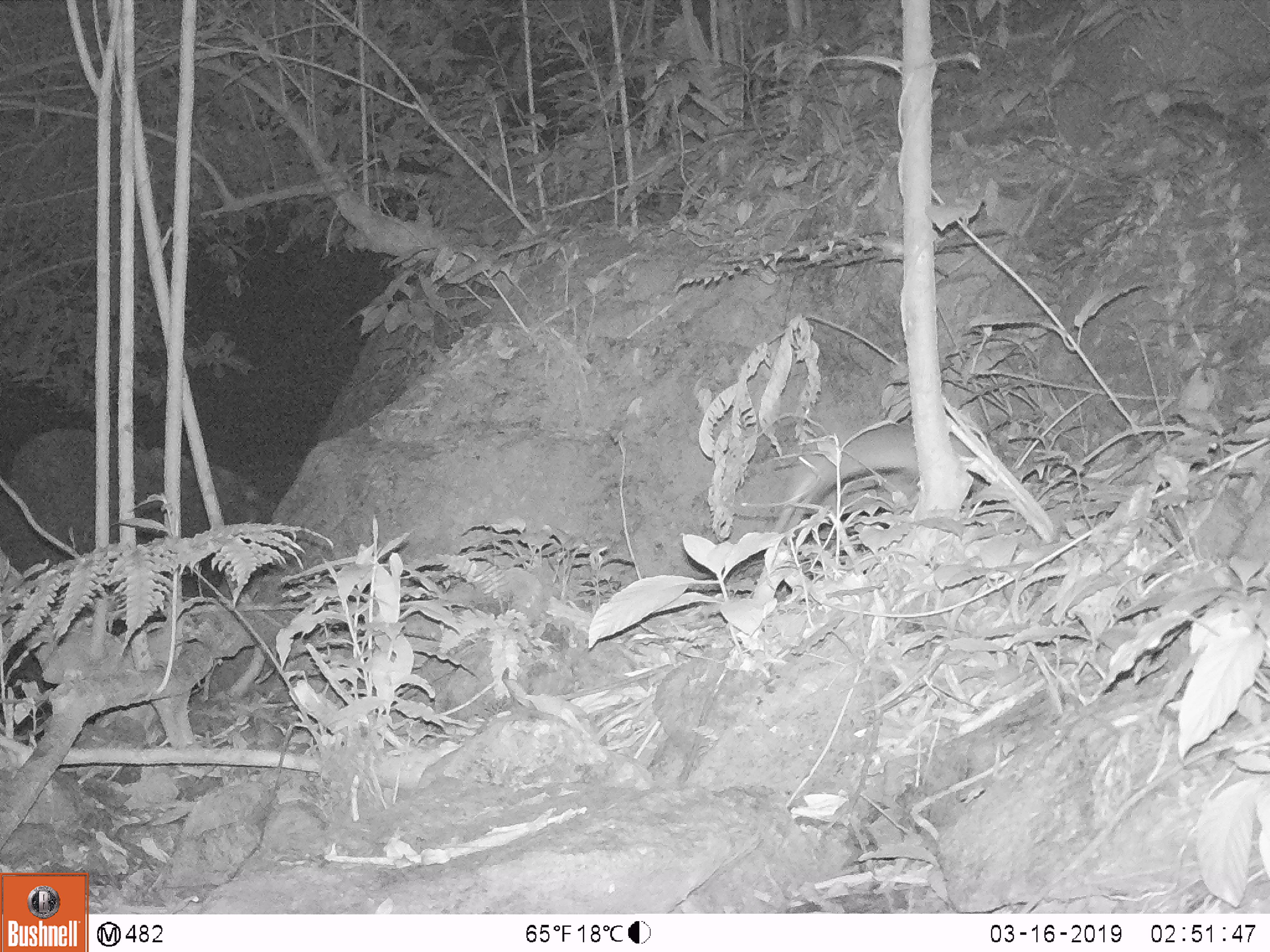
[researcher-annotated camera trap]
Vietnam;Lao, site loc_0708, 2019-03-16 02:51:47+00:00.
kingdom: Animalia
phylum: Chordata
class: Mammalia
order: Rodentia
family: Muridae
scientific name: Muridae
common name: old-world mice and rats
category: unidentified murid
Unidentified murid (old-world mice and rats) (Muridae). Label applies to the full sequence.